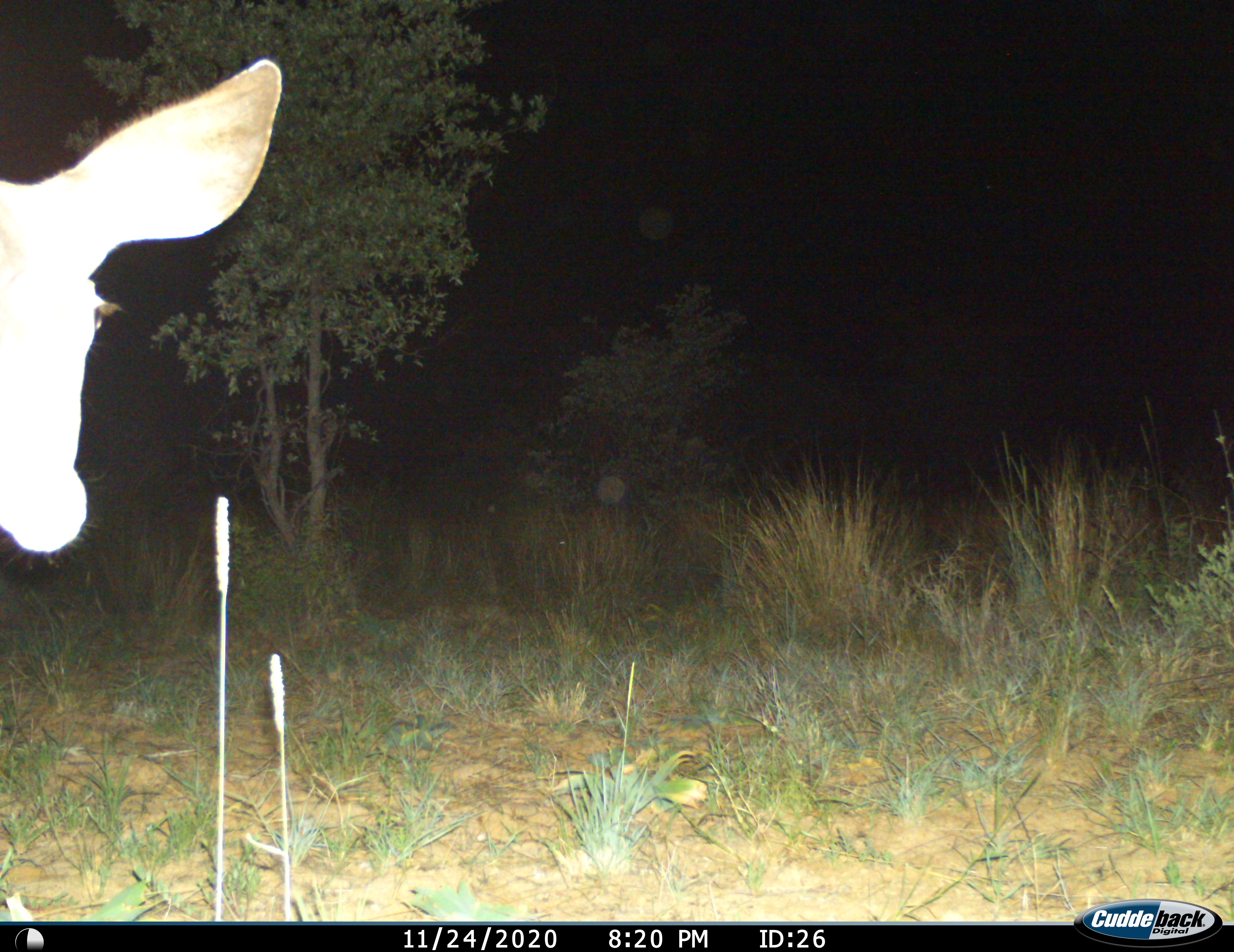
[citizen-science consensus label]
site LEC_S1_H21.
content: unidentified animal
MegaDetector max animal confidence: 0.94